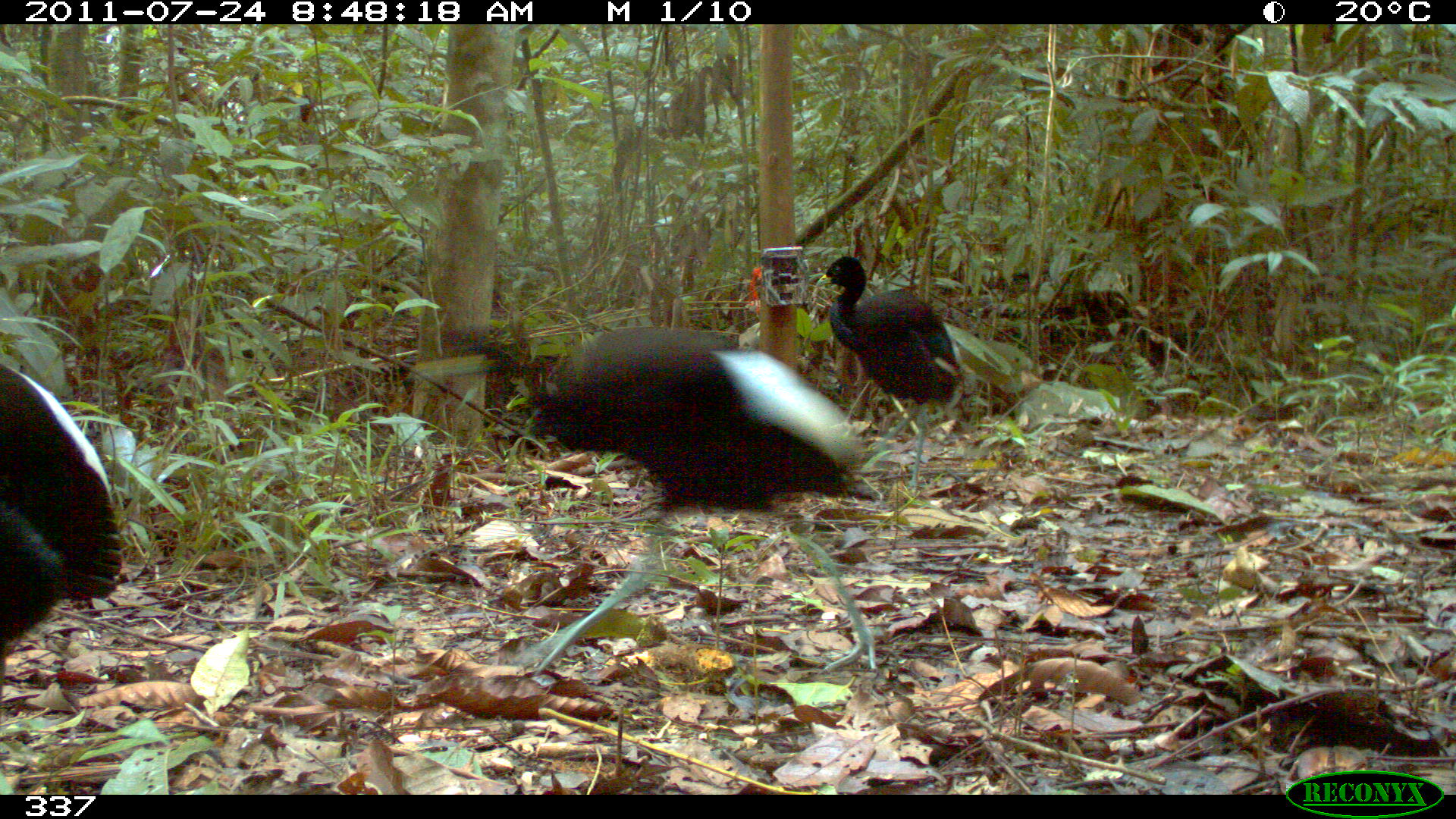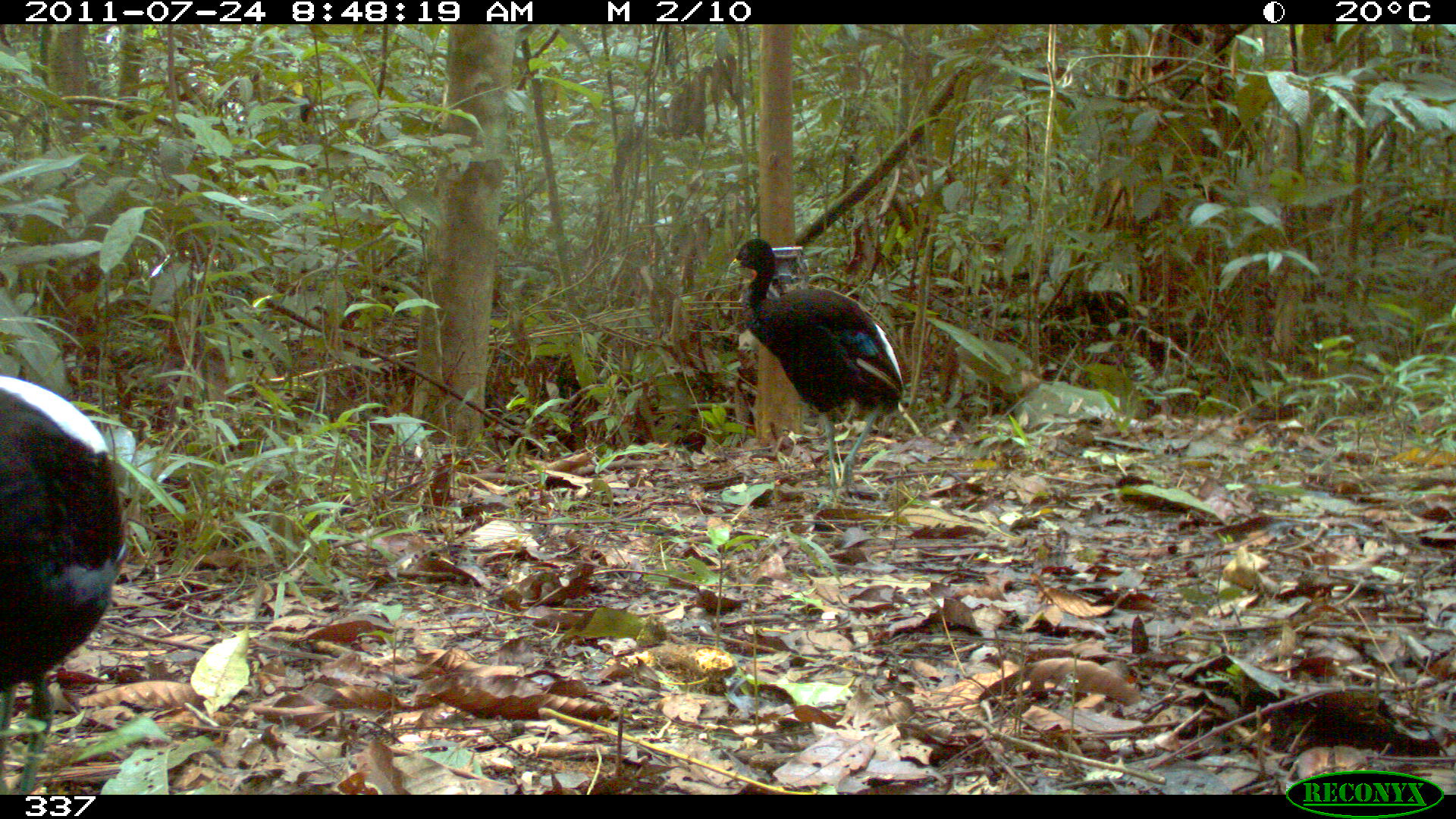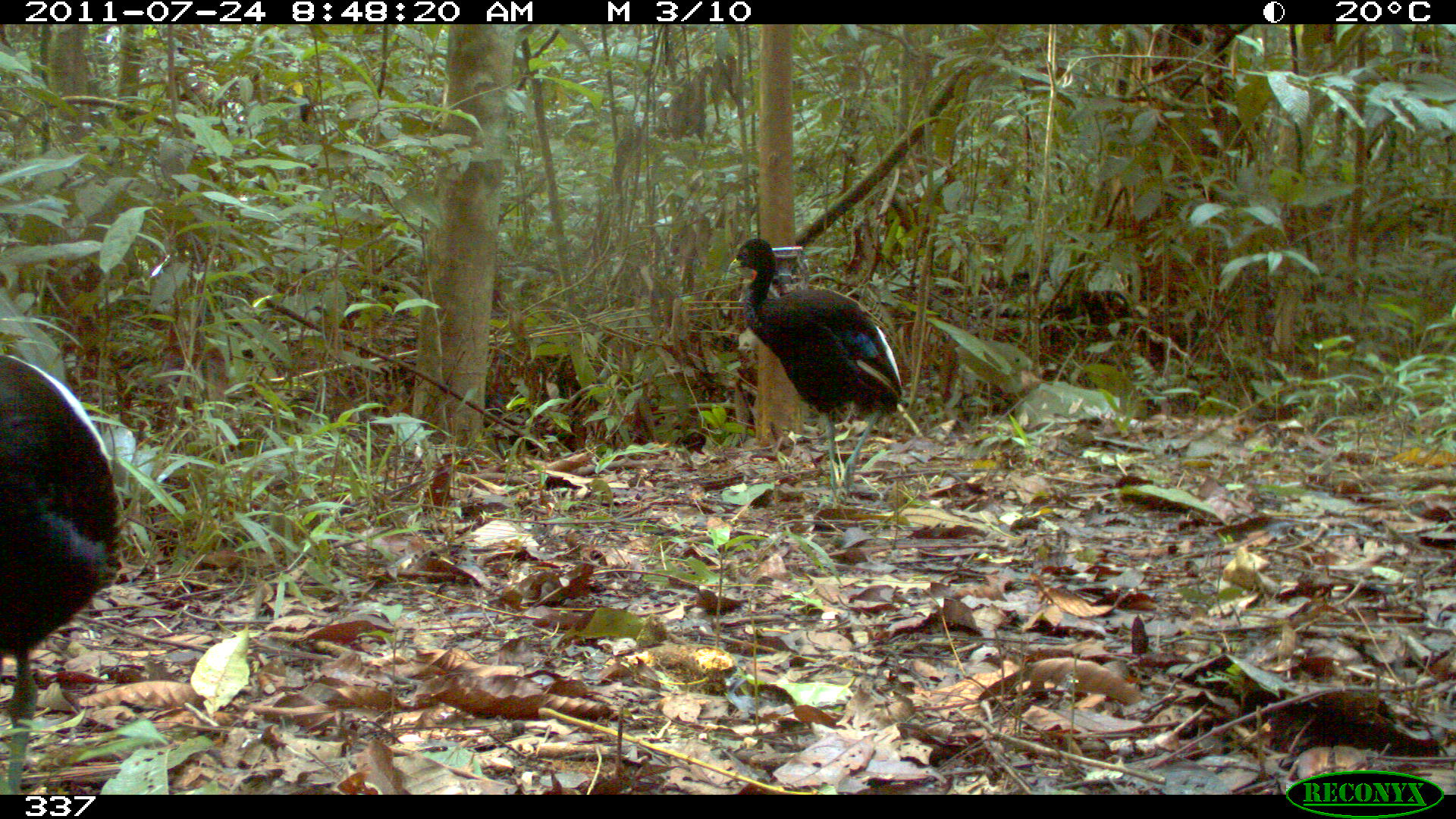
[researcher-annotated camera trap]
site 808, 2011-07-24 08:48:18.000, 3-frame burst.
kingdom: Animalia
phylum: Chordata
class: Aves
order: Gruiformes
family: Psophiidae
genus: Psophia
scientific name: Psophia leucoptera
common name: pale-winged trumpeter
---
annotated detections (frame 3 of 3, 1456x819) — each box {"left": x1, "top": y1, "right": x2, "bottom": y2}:
psophia leucoptera: {"left": 1, "top": 349, "right": 124, "bottom": 794}; {"left": 727, "top": 238, "right": 906, "bottom": 506}